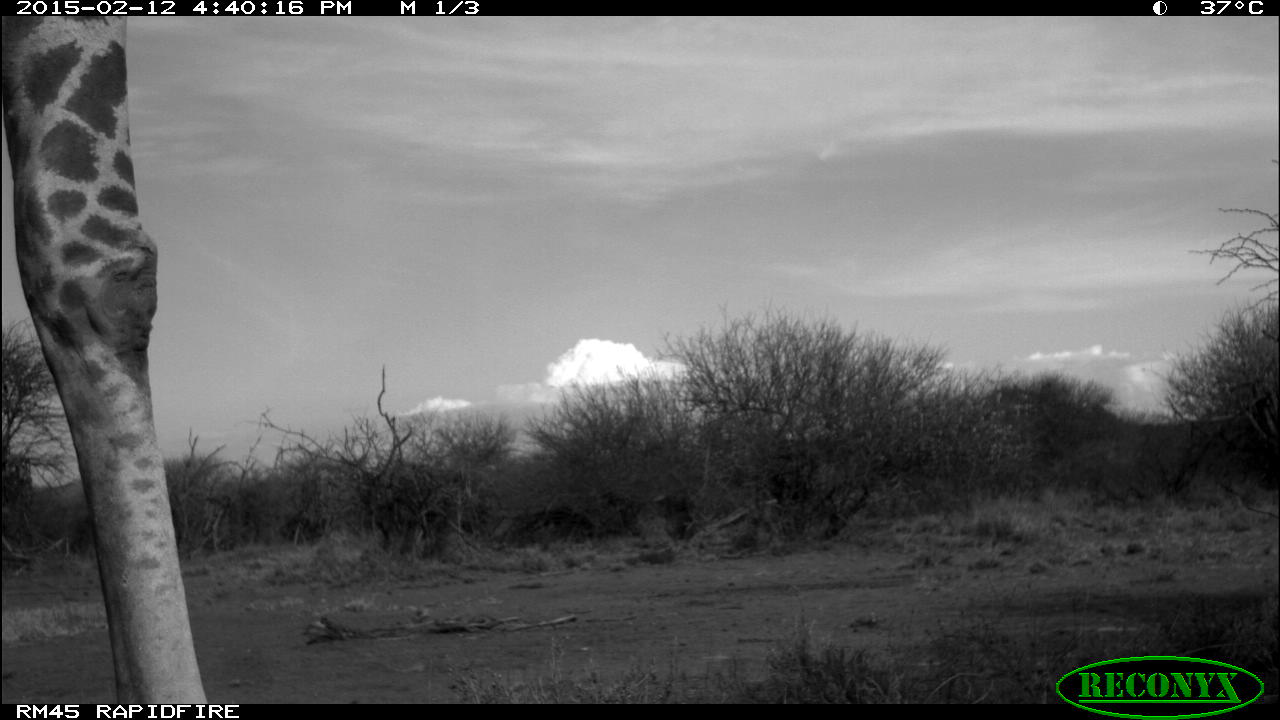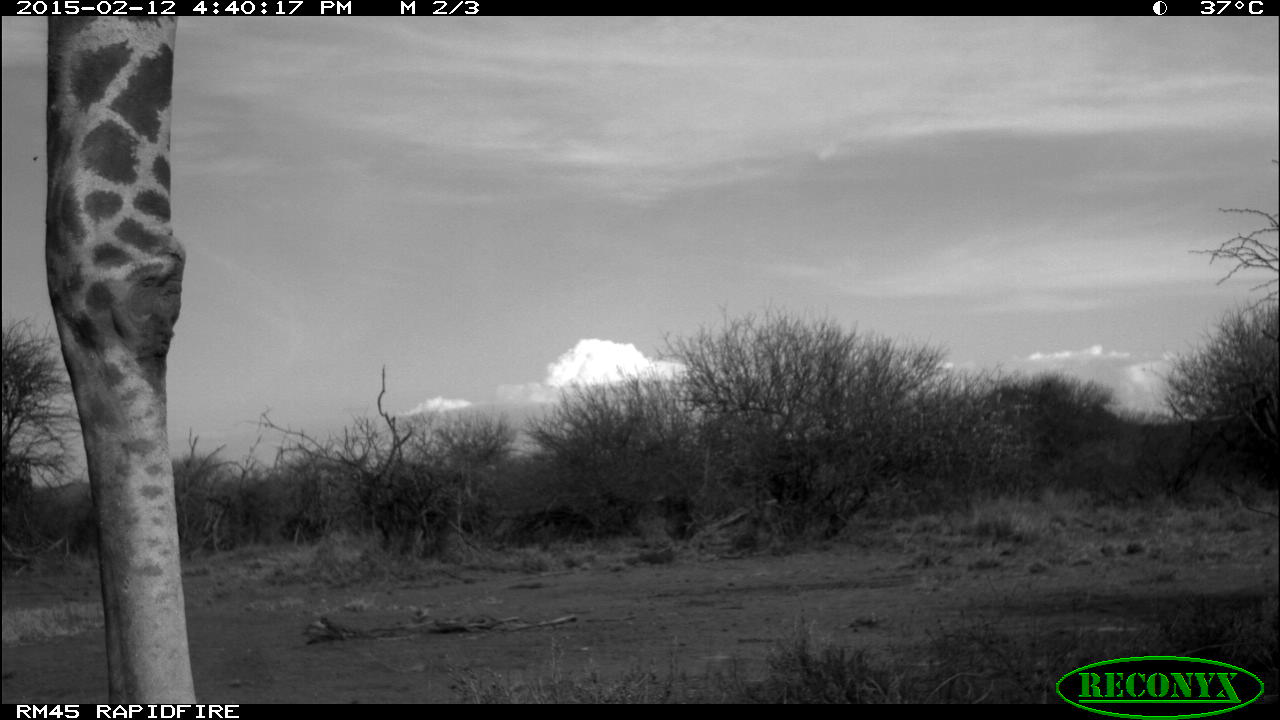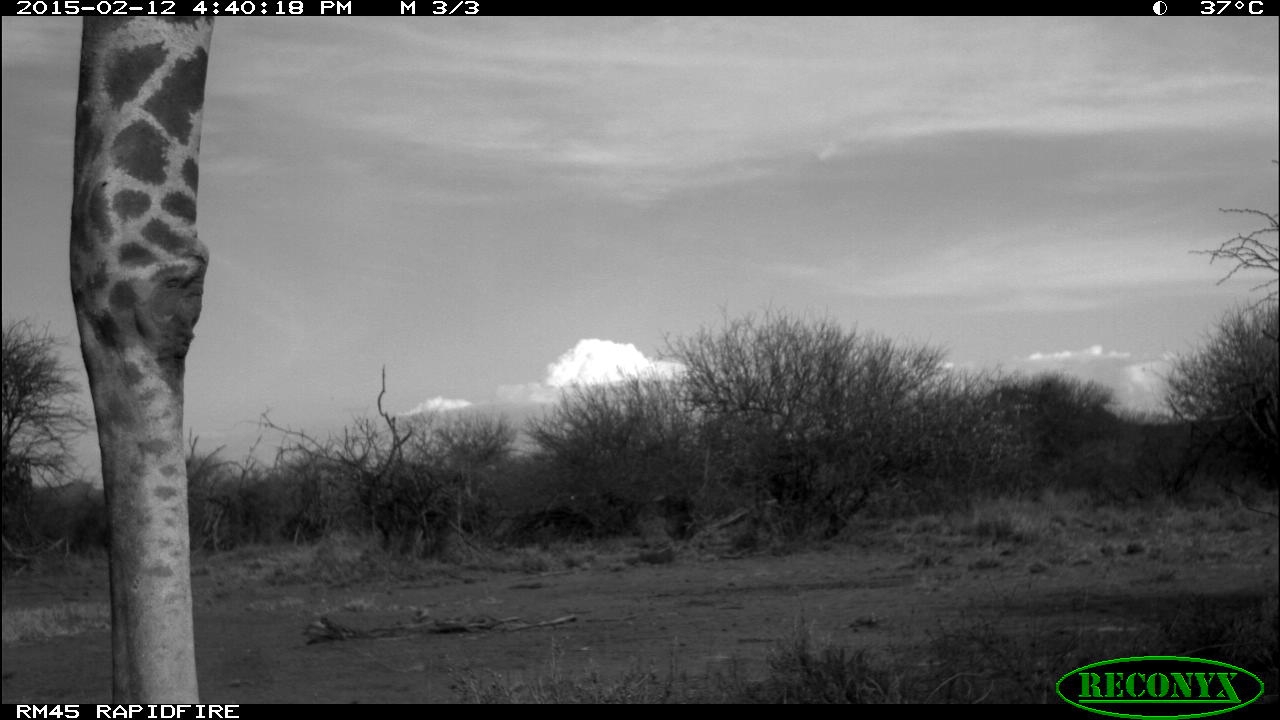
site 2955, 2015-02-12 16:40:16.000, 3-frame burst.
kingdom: Animalia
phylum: Chordata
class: Mammalia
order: Artiodactyla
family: Giraffidae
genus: Giraffa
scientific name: Giraffa camelopardalis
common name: giraffe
Giraffa camelopardalis (giraffe), count 1.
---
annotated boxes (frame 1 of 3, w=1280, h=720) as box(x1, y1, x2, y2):
giraffa camelopardalis: box(1, 16, 206, 705)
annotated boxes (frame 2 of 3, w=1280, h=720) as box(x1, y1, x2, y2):
giraffa camelopardalis: box(43, 13, 194, 705)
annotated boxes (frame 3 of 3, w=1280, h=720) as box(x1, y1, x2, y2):
giraffa camelopardalis: box(69, 15, 211, 707)